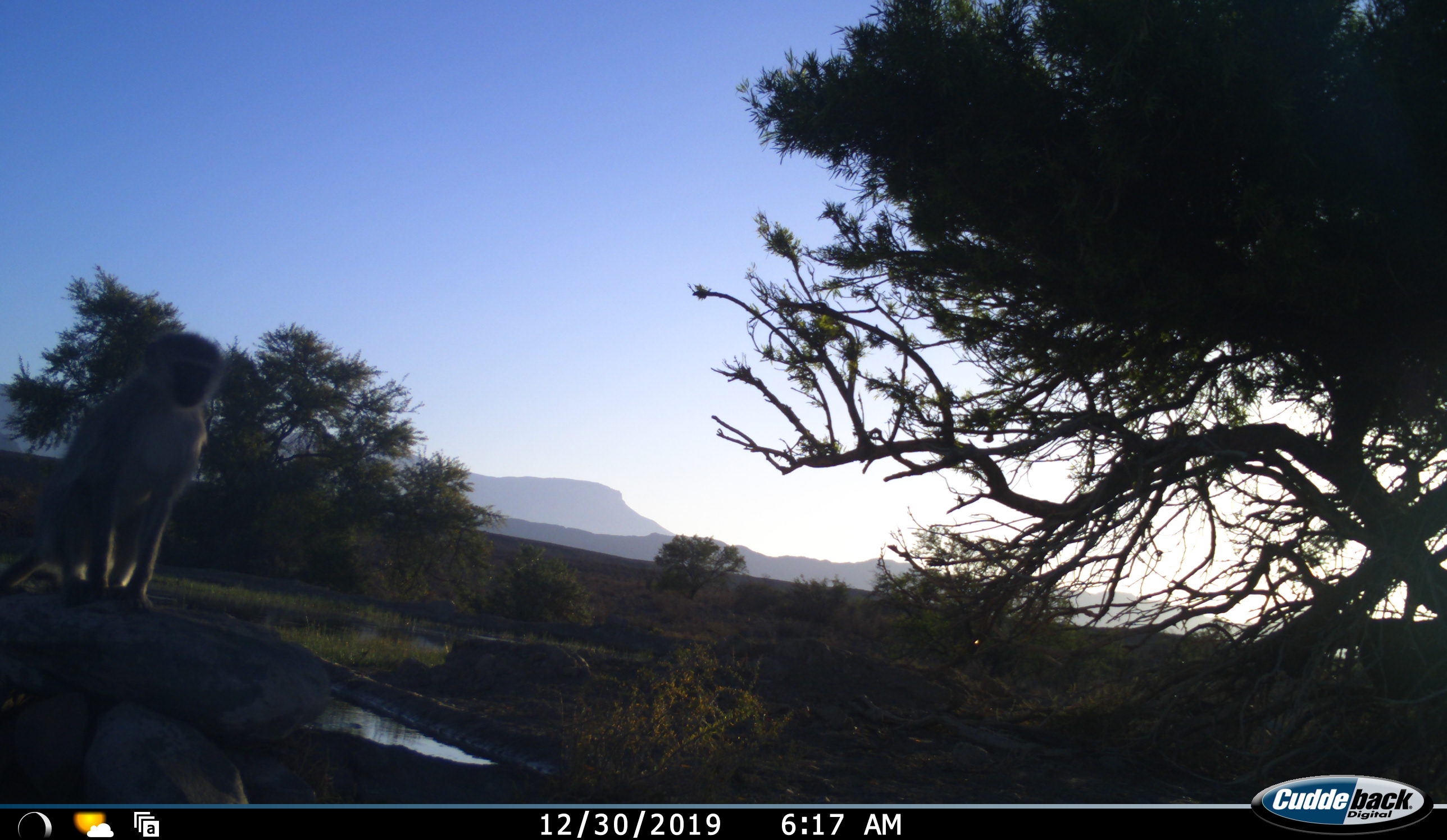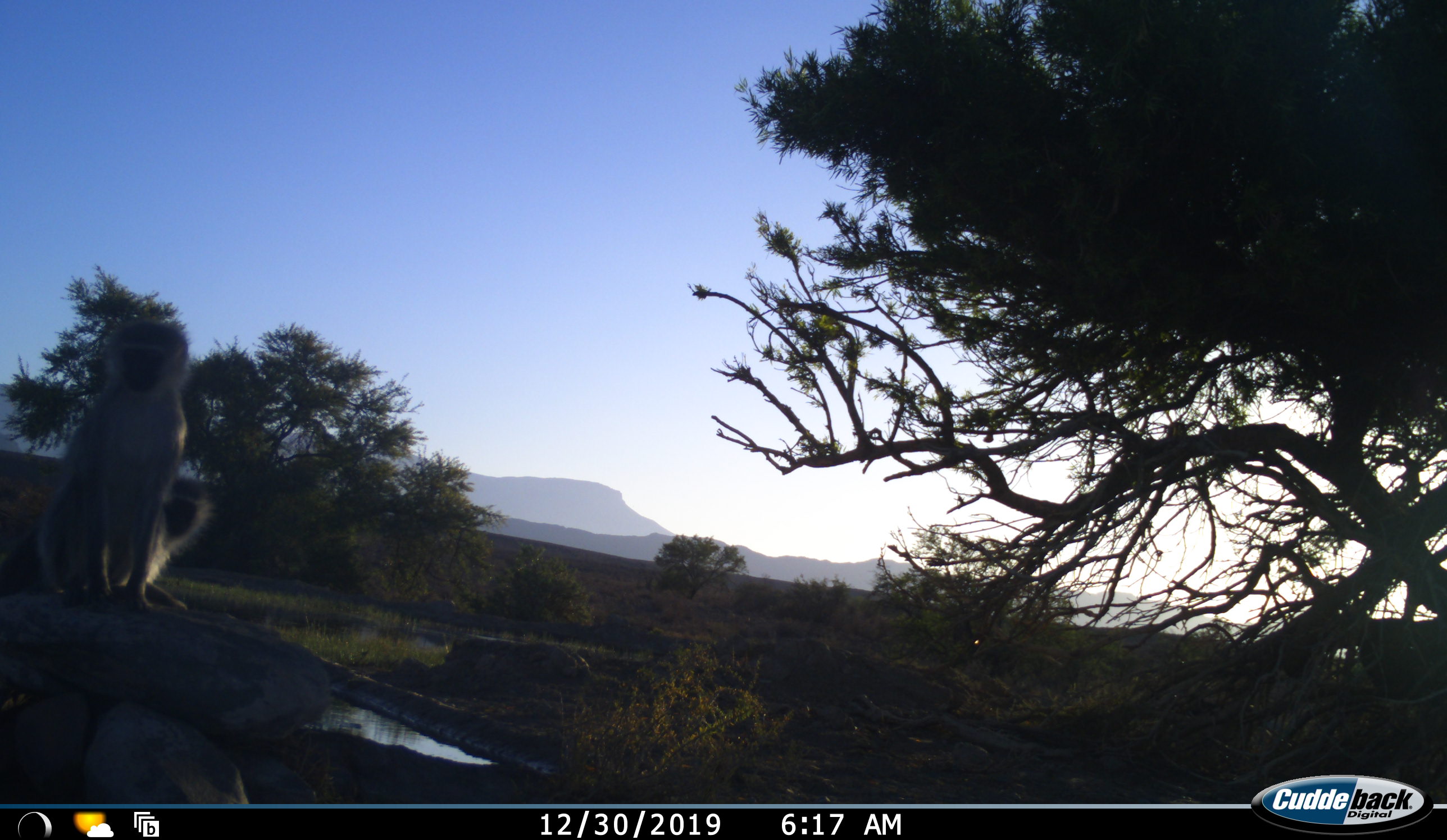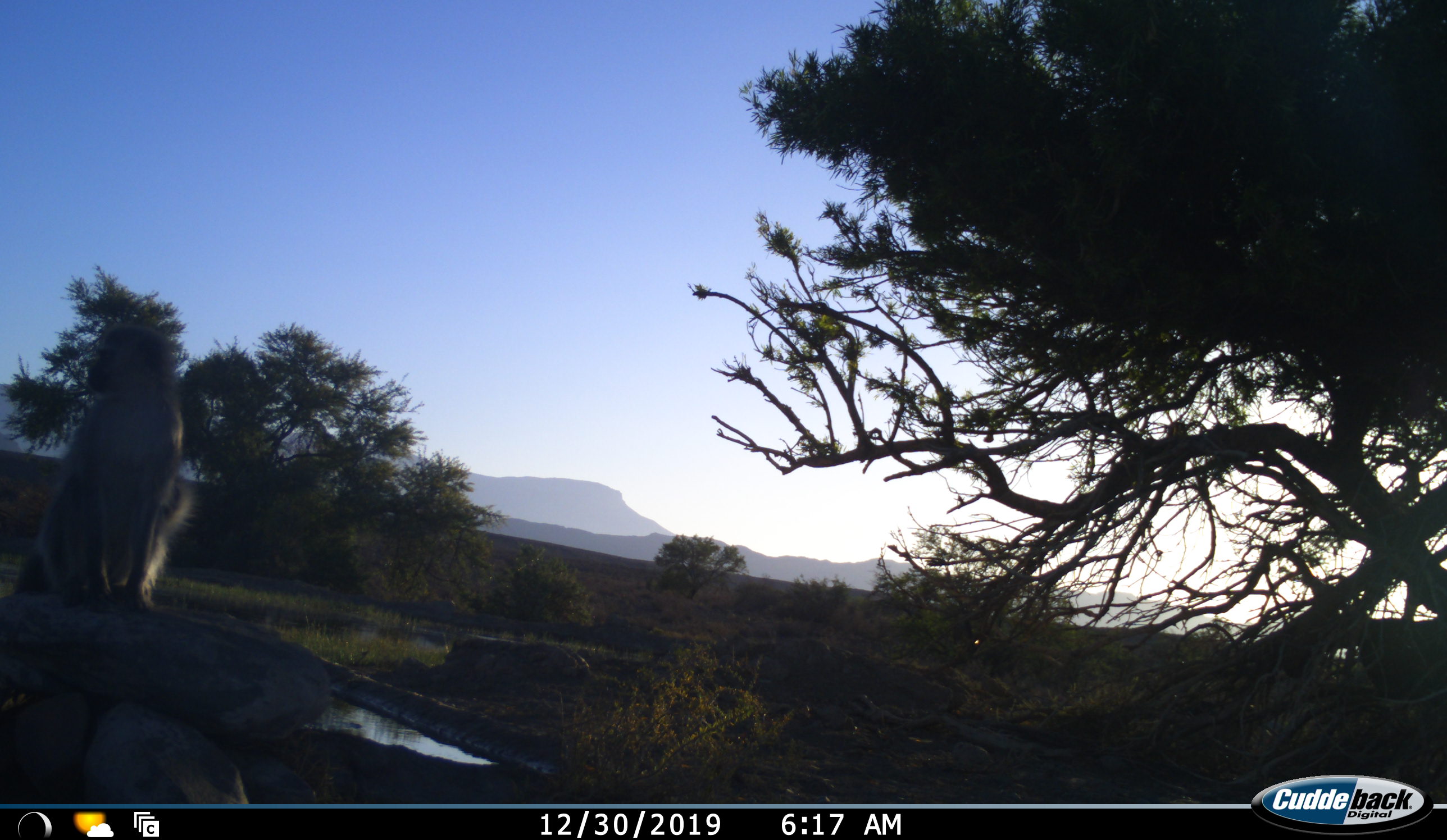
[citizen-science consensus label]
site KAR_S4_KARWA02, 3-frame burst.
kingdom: Animalia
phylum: Chordata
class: Mammalia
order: Primates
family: Cercopithecidae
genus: Chlorocebus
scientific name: Chlorocebus pygerythrus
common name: vervet monkey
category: monkeyvervet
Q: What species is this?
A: Monkeyvervet (vervet monkey) (Chlorocebus pygerythrus).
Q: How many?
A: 1.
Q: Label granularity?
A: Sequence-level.